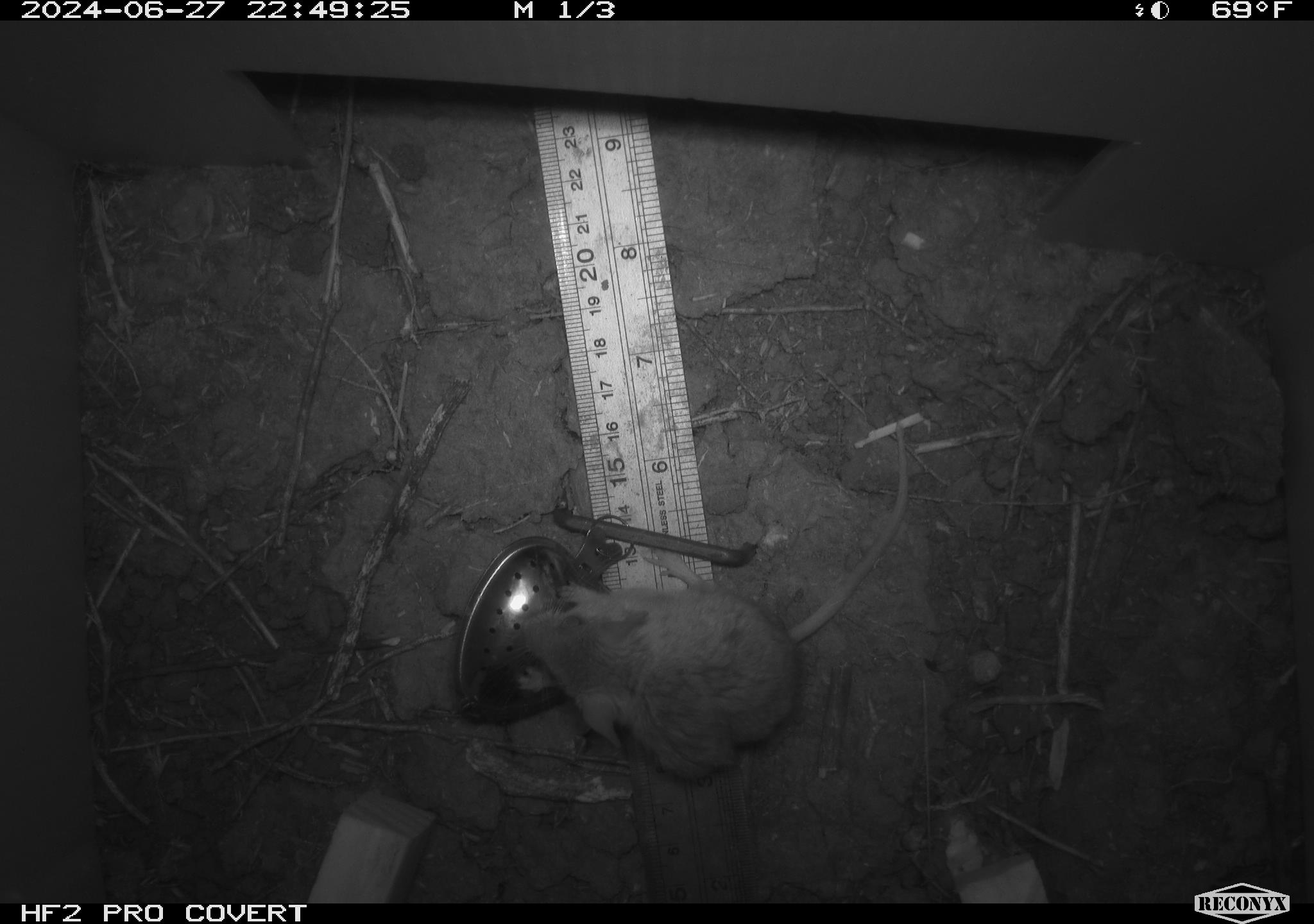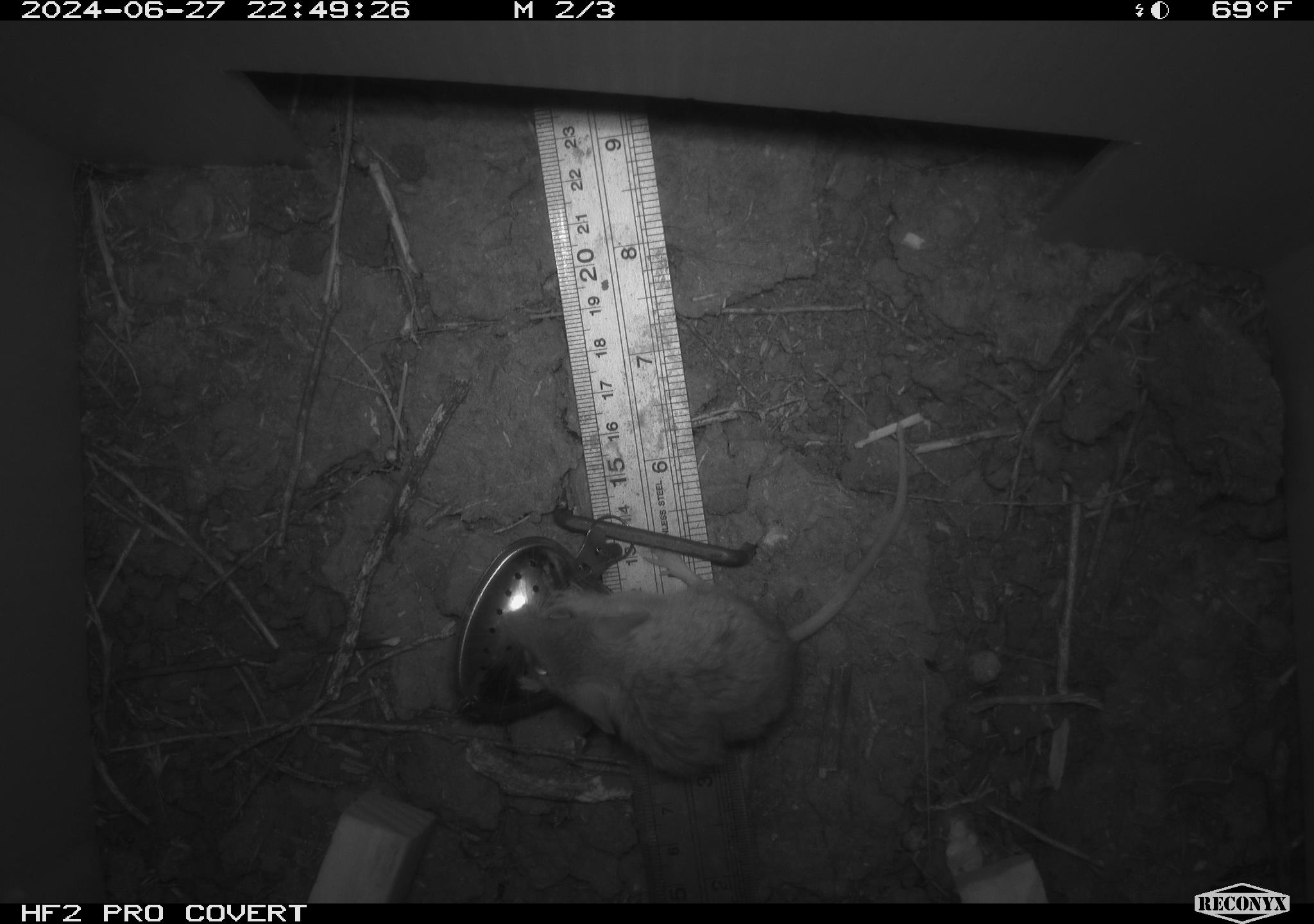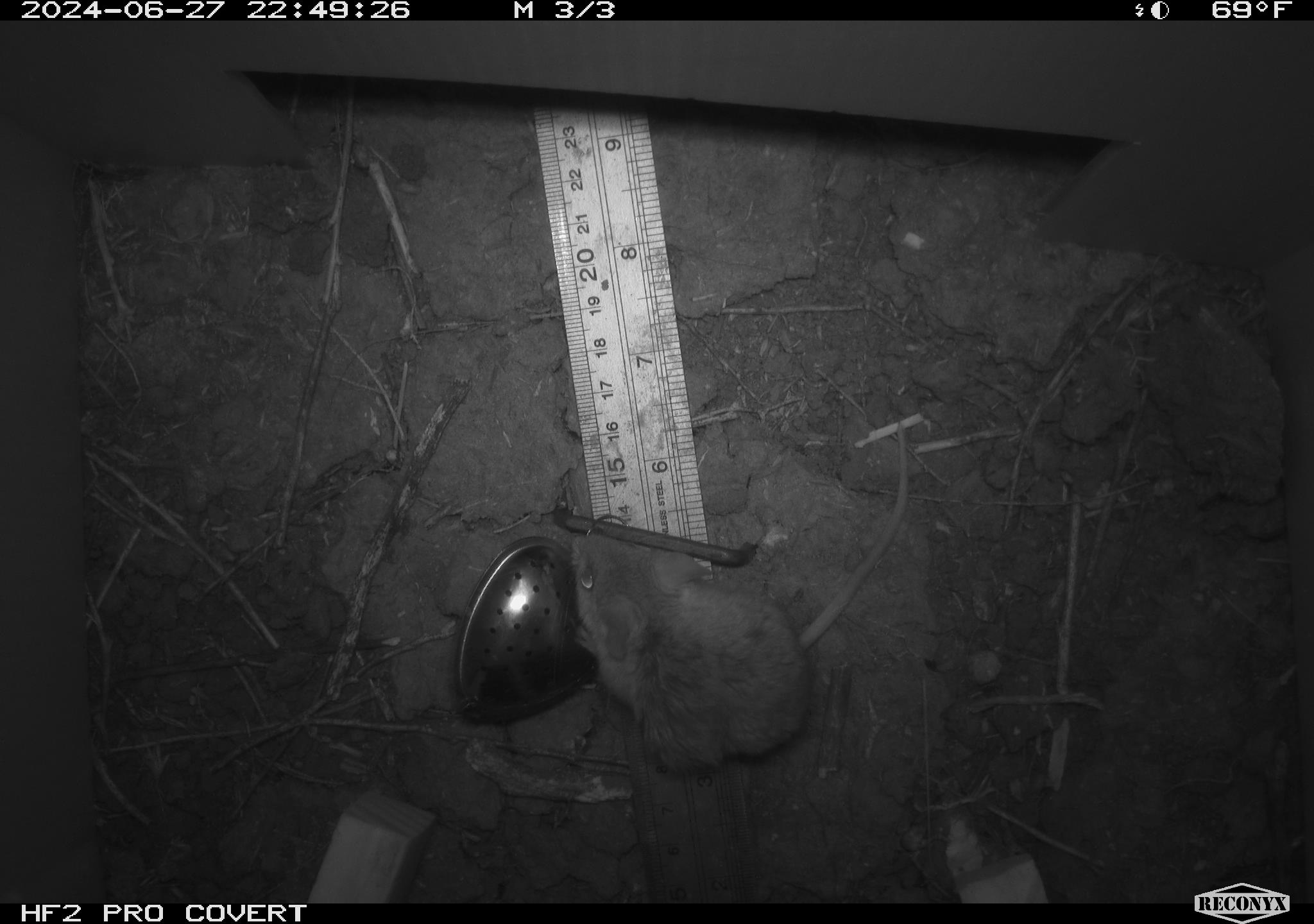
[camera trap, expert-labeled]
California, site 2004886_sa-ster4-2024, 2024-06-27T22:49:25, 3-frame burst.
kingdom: Animalia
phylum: Chordata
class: Mammalia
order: Rodentia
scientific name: Rodentia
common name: mouse species